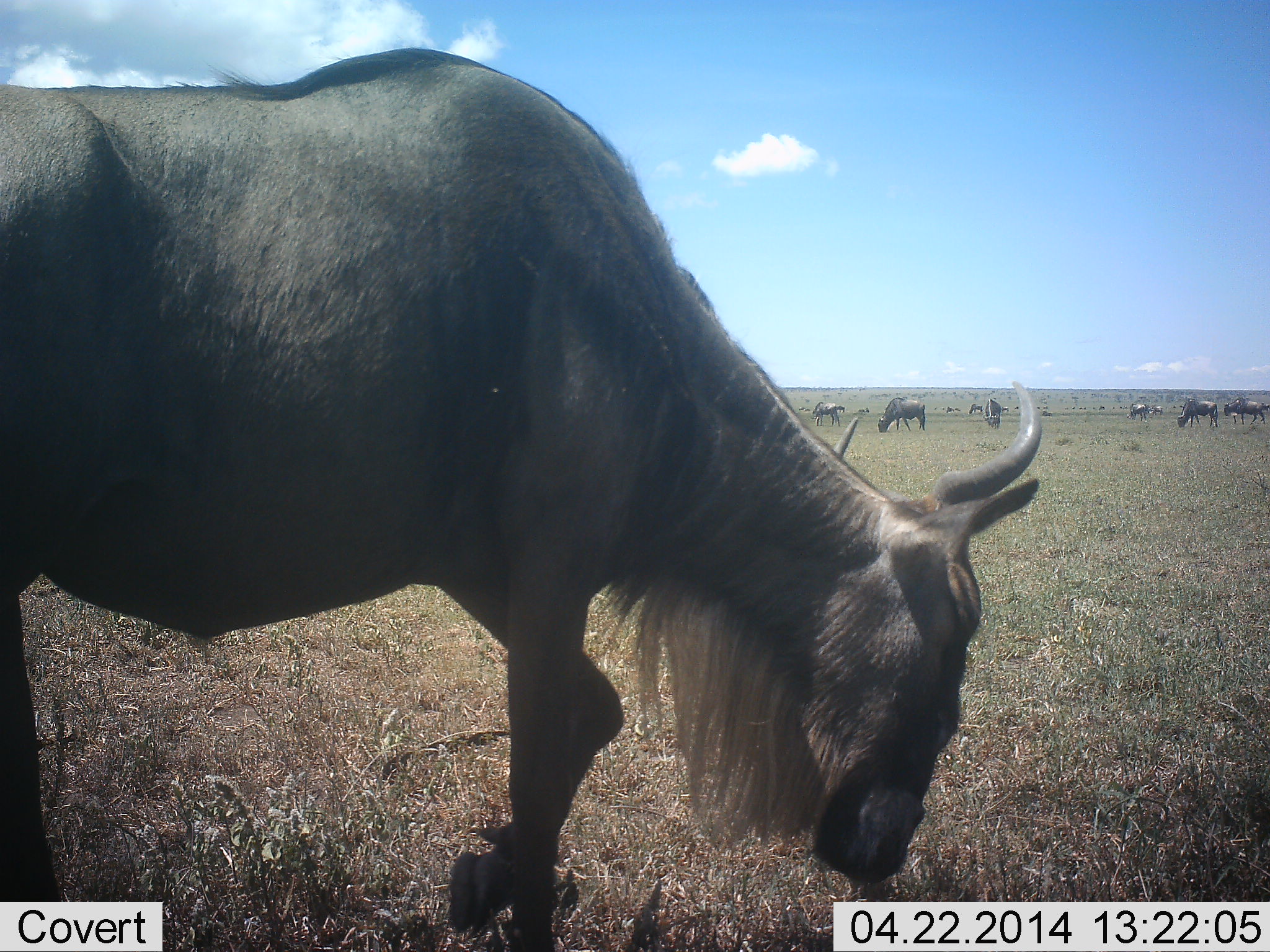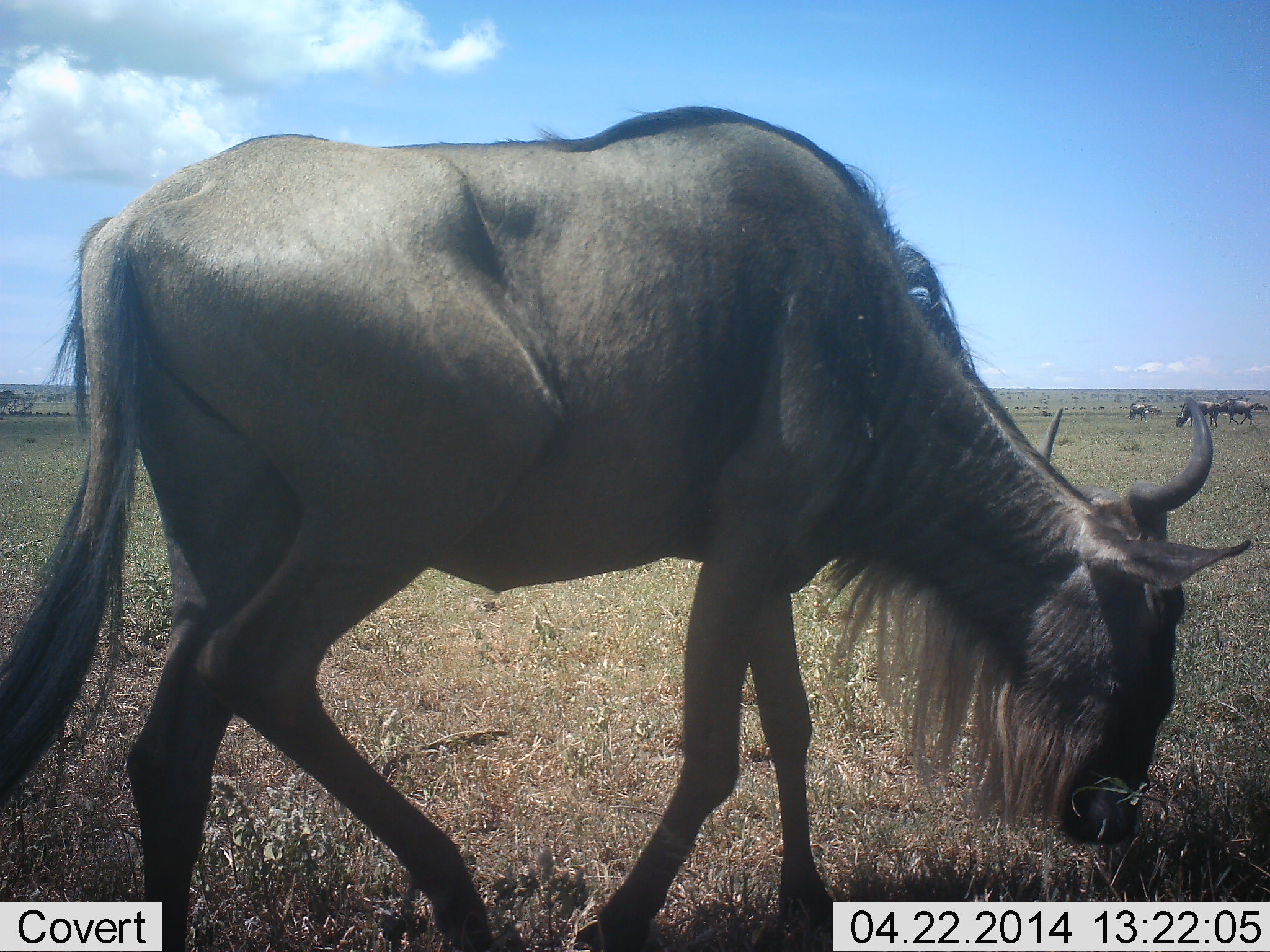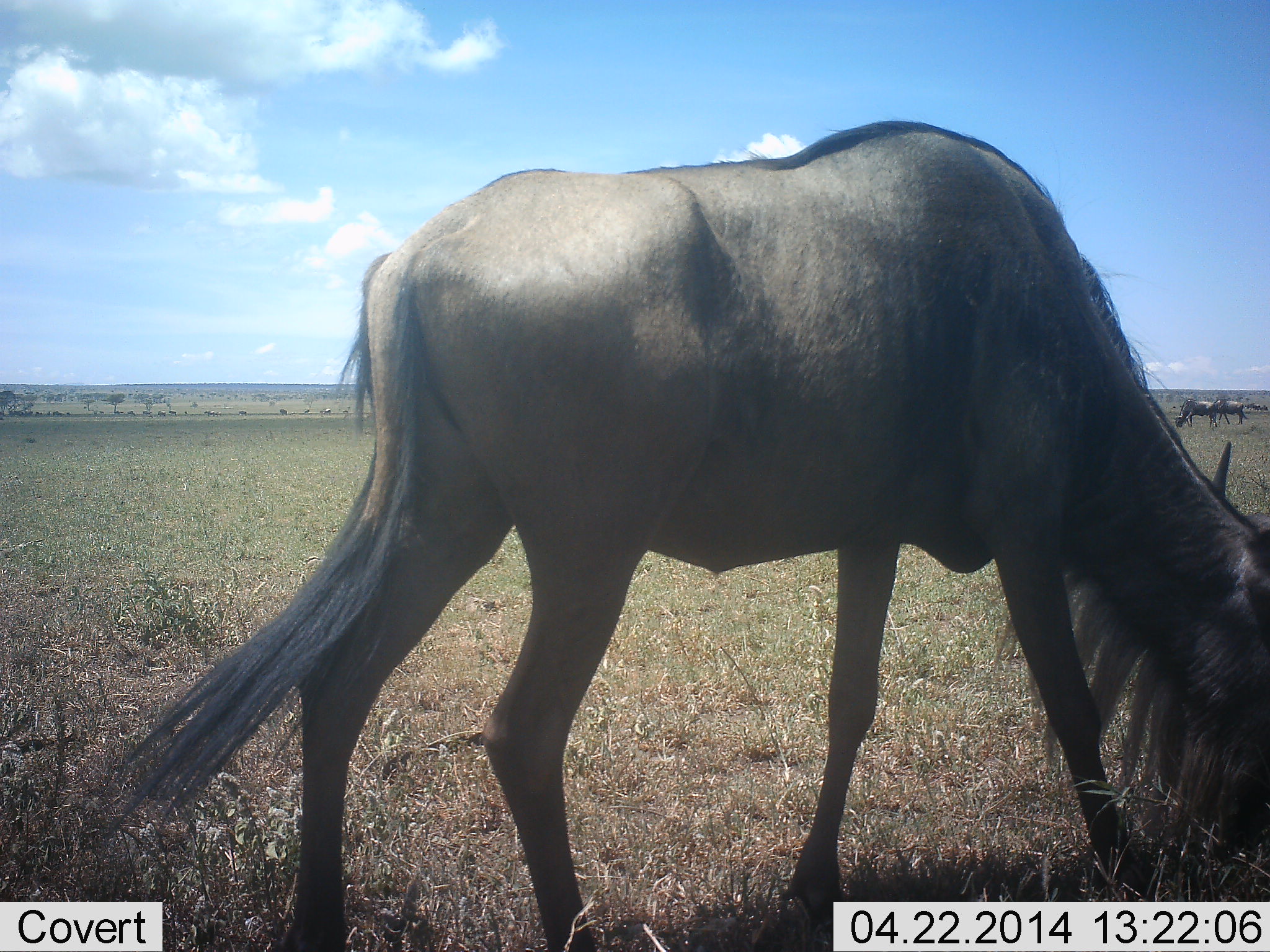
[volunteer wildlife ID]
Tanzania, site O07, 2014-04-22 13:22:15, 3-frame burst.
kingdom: Animalia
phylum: Chordata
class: Mammalia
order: Artiodactyla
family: Bovidae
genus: Connochaetes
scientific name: Connochaetes taurinus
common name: blue wildebeest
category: wildebeest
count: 8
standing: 47%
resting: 8%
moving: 56%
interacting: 6%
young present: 0%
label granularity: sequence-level